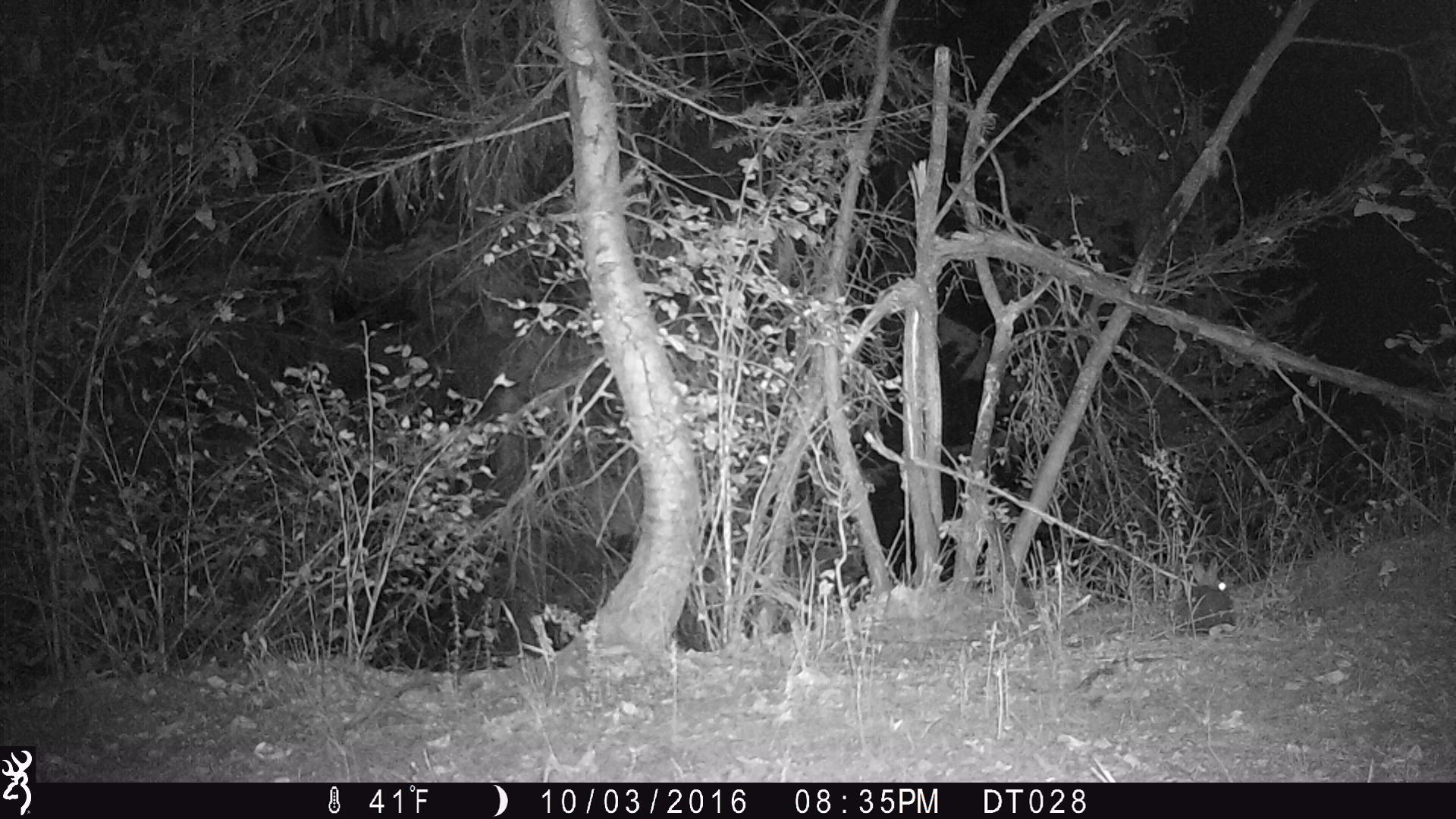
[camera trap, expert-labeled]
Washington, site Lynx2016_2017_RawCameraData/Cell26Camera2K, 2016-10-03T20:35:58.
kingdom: Animalia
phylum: Chordata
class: Mammalia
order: Lagomorpha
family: Leporidae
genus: Lepus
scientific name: Lepus americanus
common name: snowshoe hare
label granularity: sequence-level